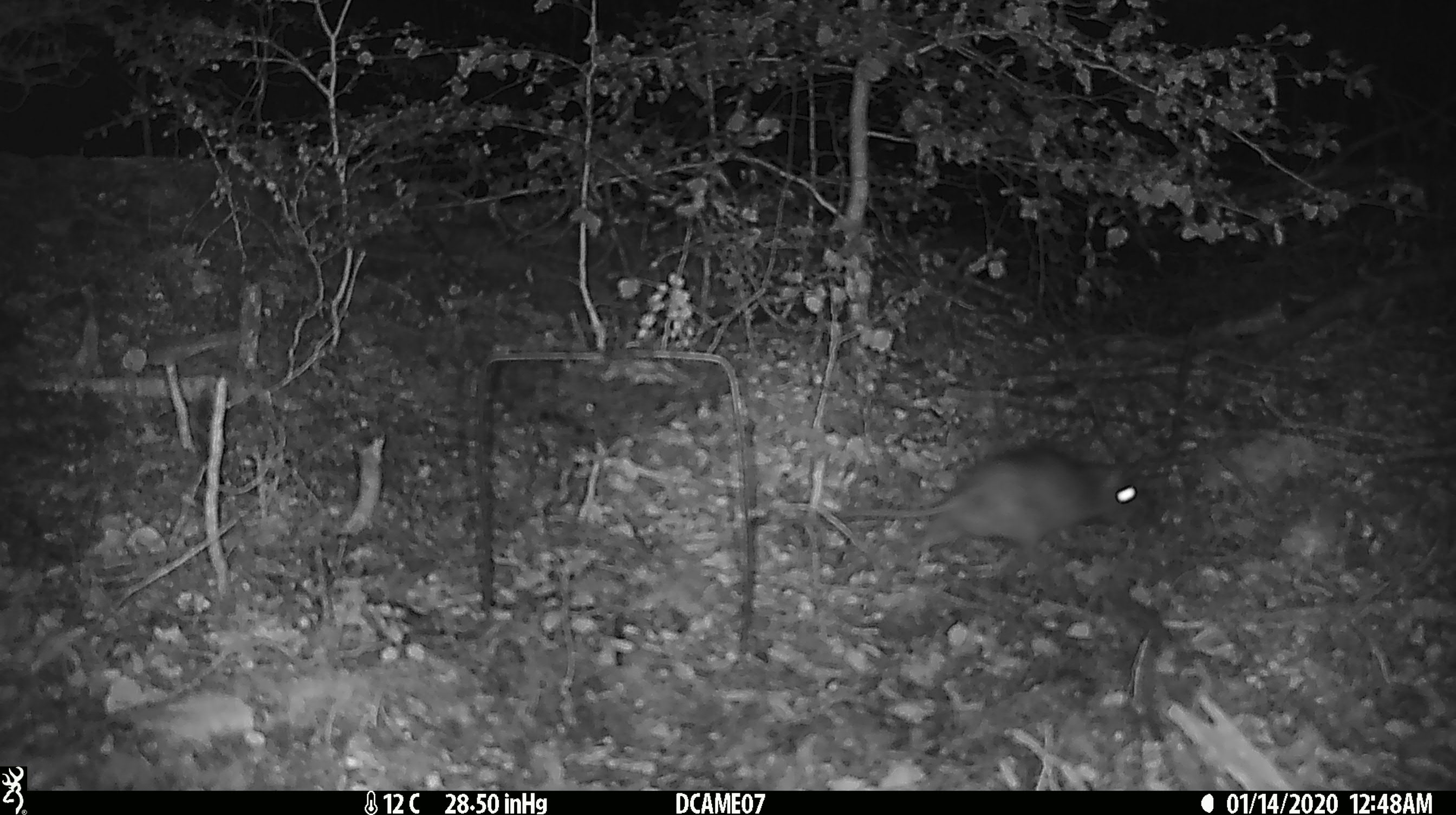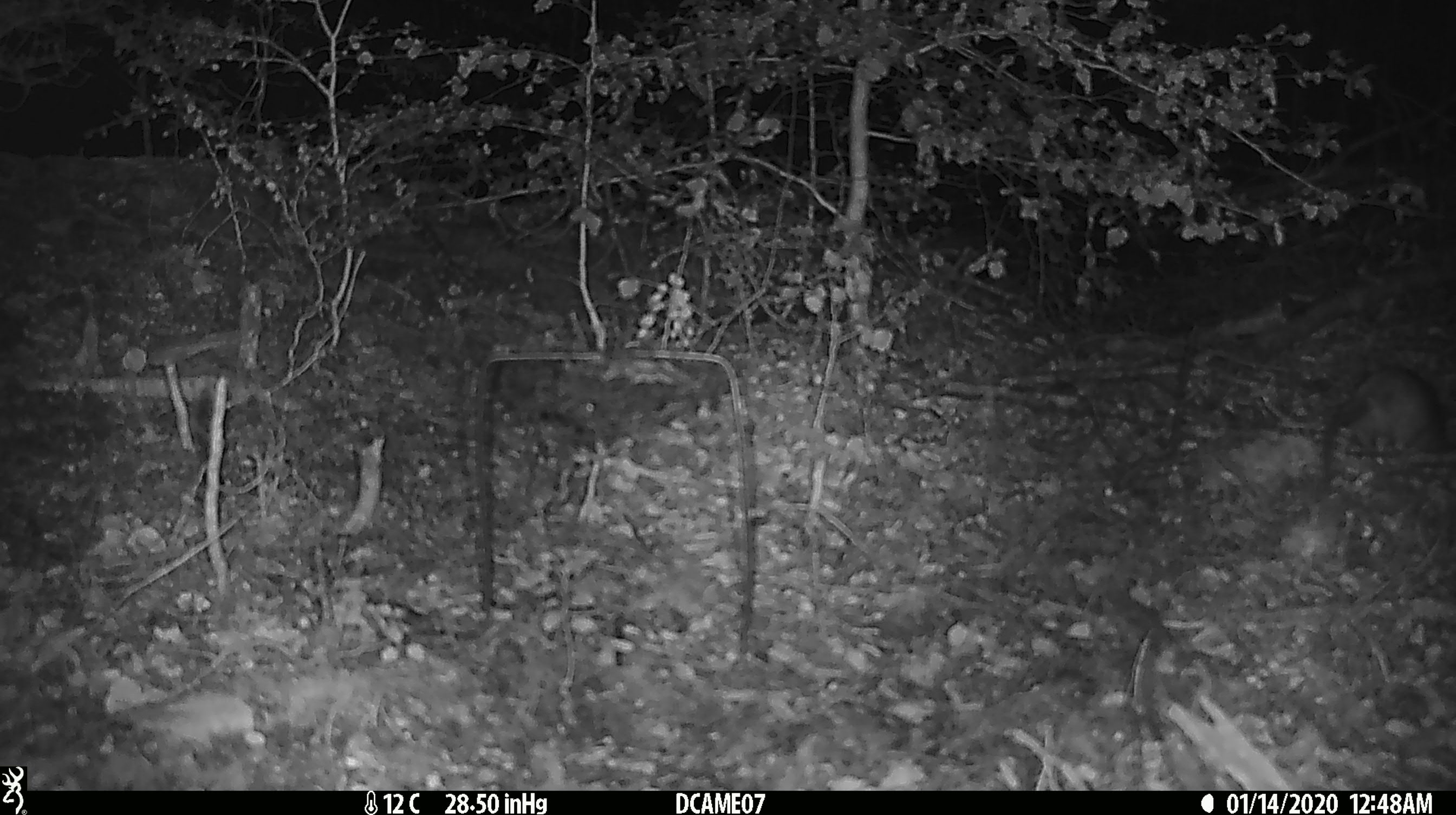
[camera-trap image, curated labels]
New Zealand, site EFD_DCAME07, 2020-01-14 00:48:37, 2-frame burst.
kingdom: Animalia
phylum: Chordata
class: Mammalia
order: Rodentia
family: Muridae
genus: Rattus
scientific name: Rattus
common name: rat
Rat (Rattus).